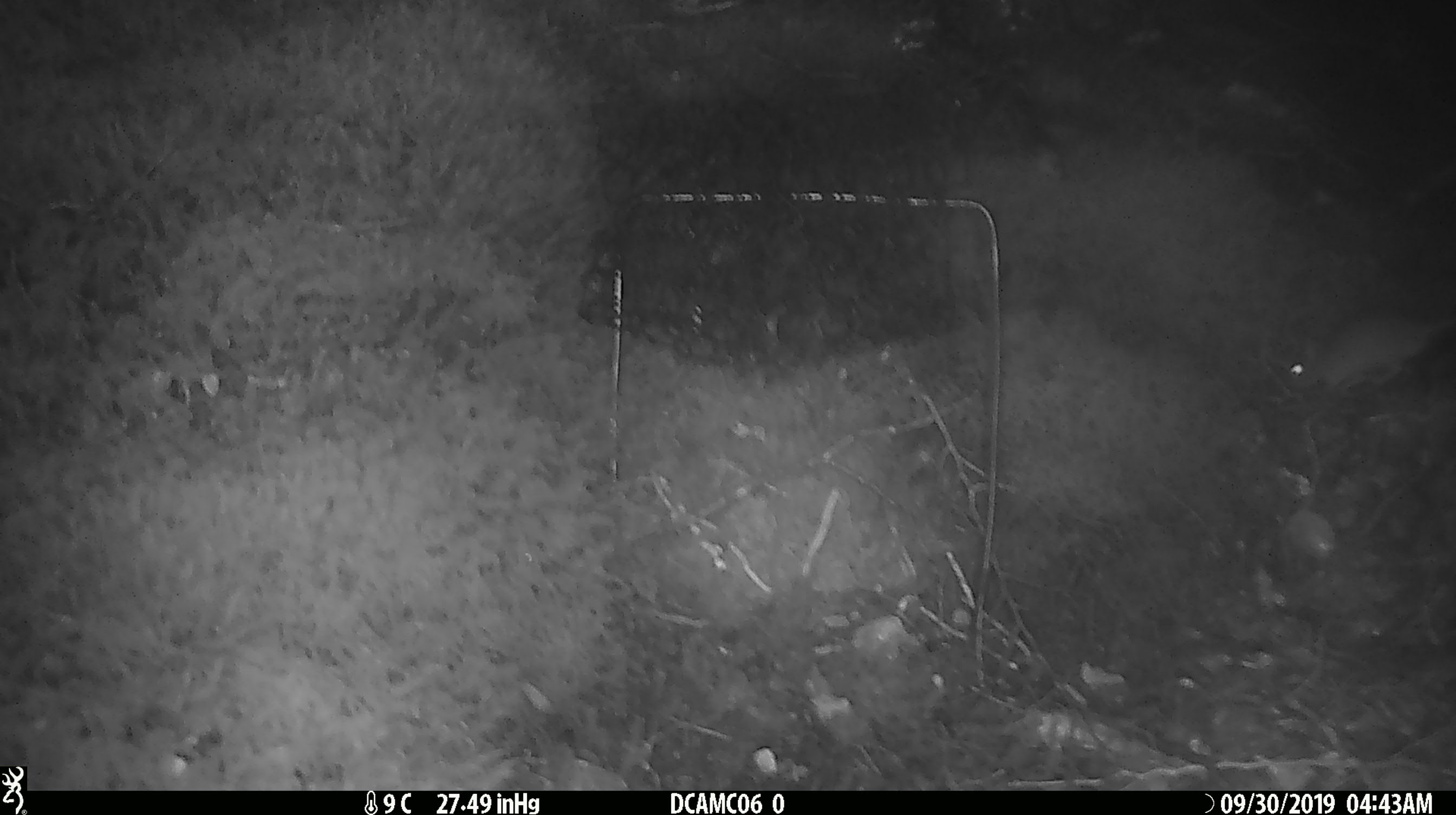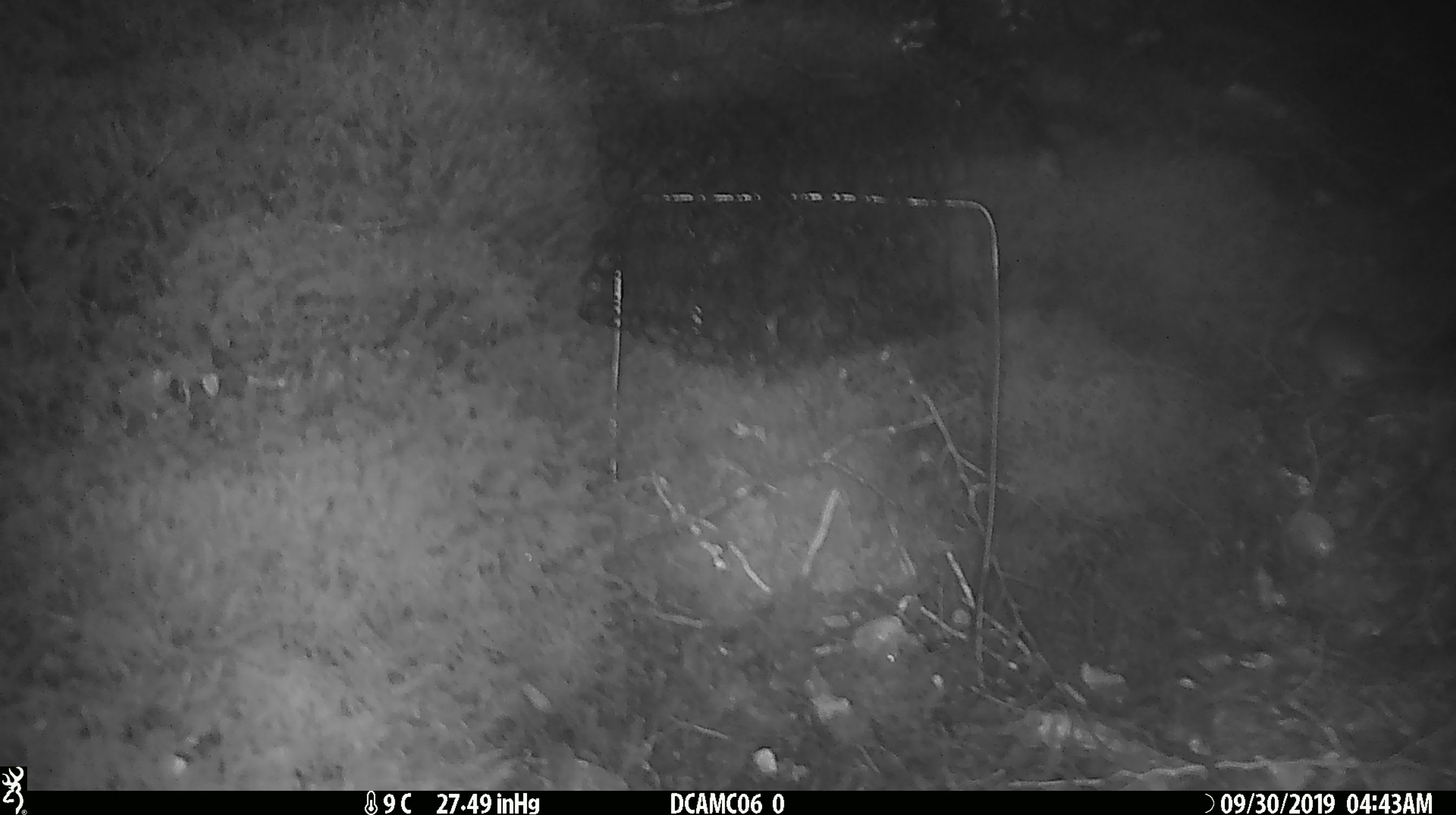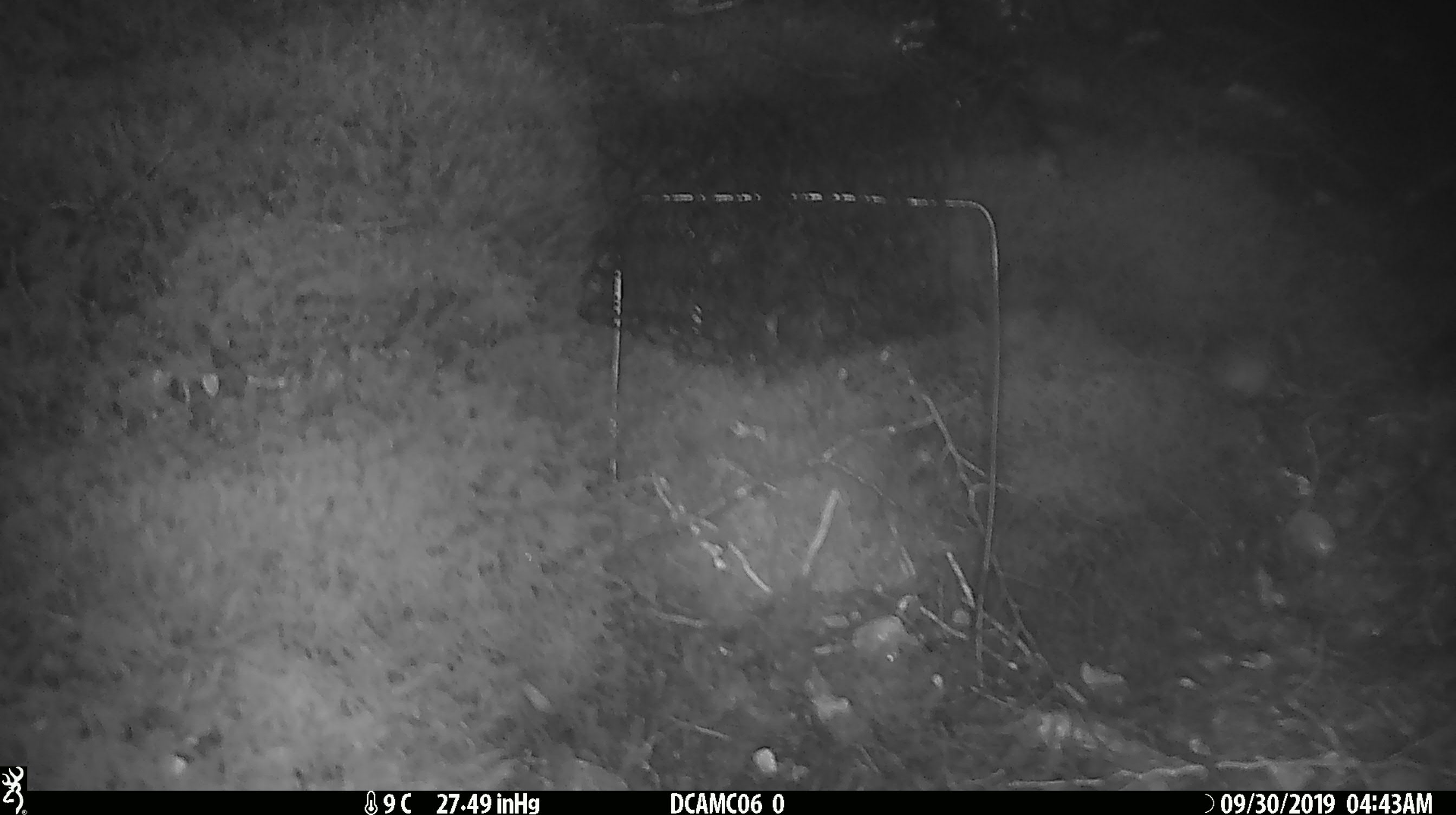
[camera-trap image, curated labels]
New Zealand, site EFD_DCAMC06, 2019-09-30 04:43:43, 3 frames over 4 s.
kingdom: Animalia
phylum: Chordata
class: Mammalia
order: Rodentia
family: Muridae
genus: Mus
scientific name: Mus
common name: mouse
Mouse (Mus).